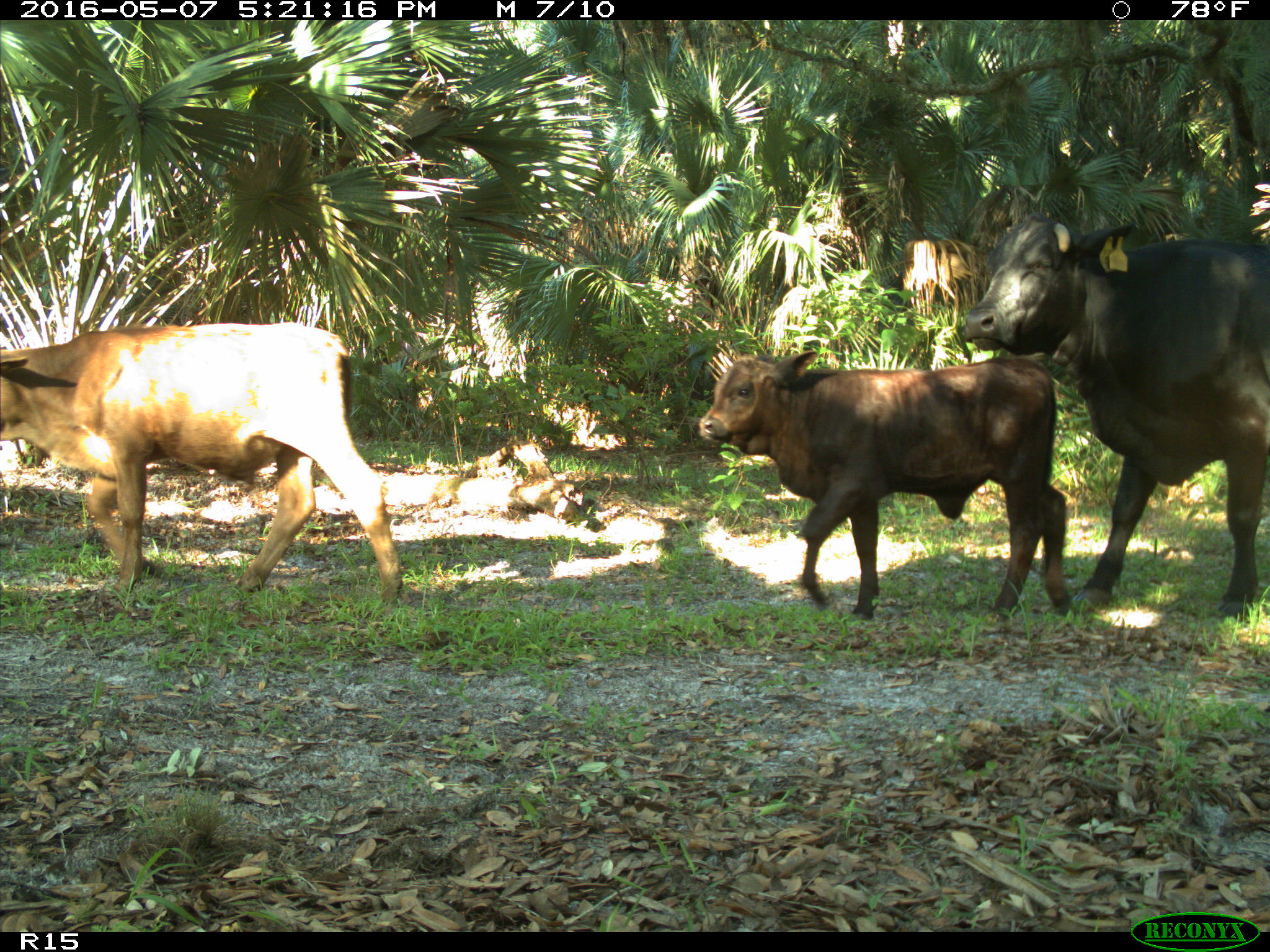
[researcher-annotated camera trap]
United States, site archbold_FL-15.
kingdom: Animalia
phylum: Chordata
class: Mammalia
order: Artiodactyla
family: Bovidae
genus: Bos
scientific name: Bos taurus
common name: domestic cow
Bos taurus (domestic cow).